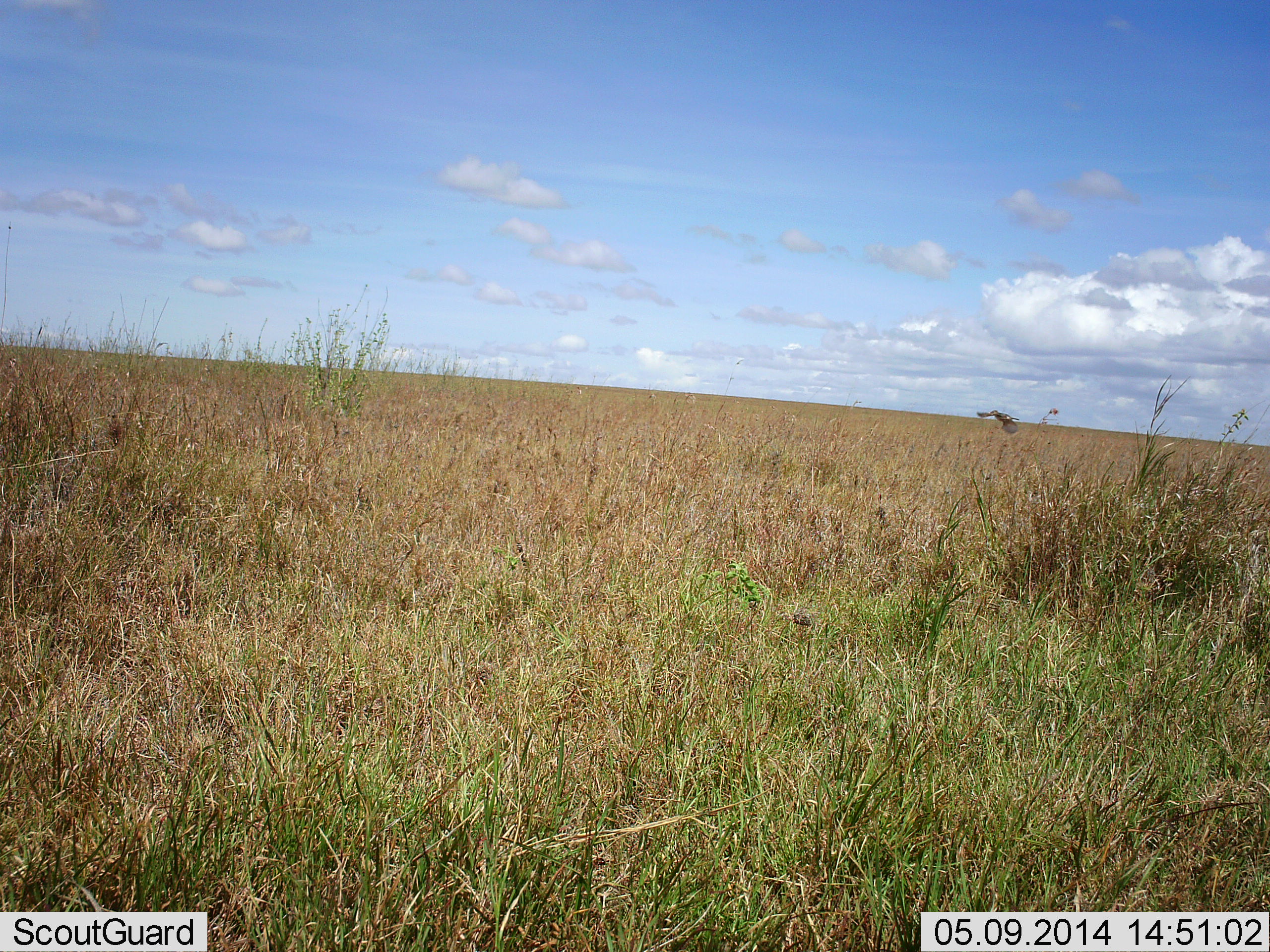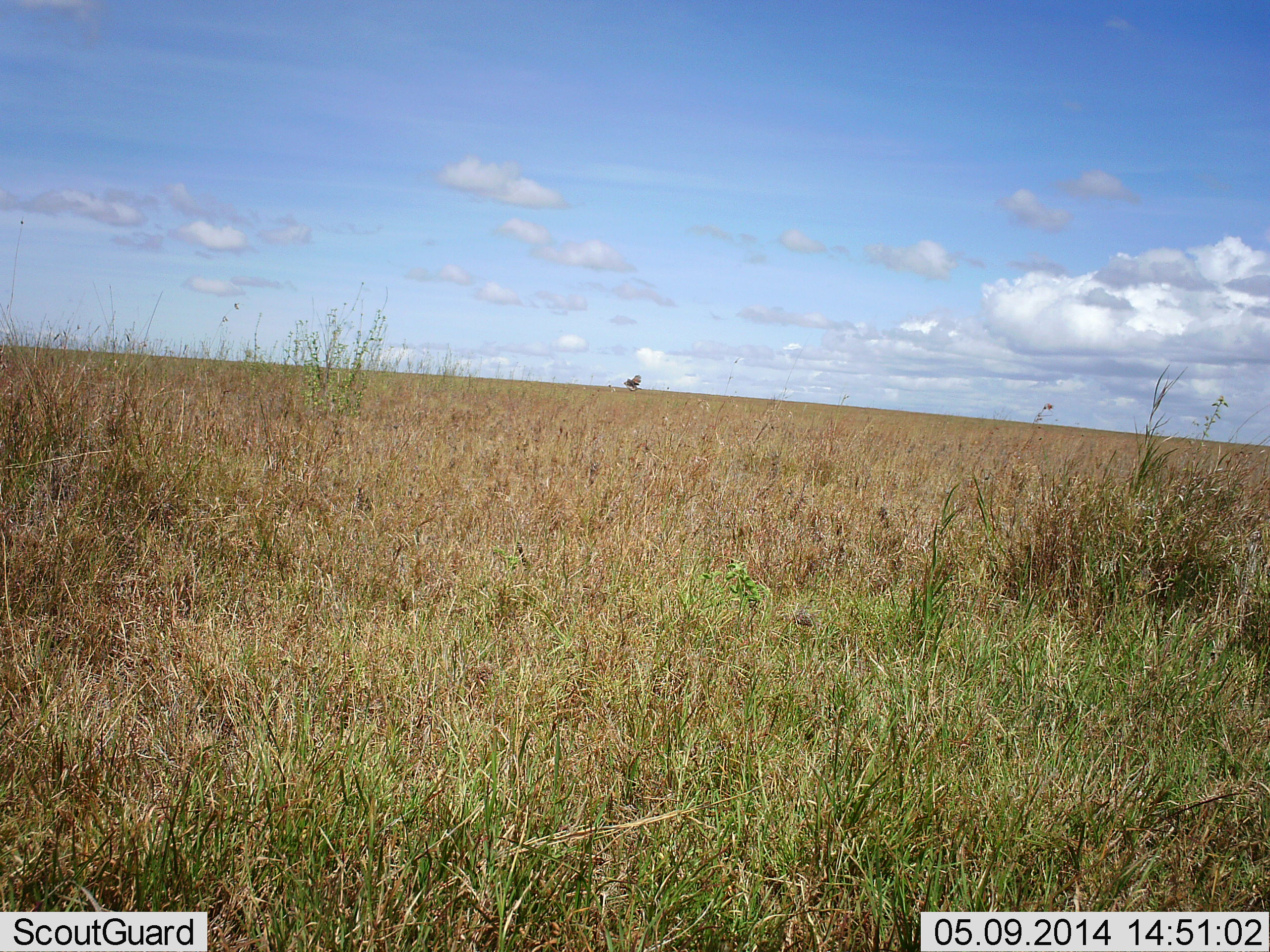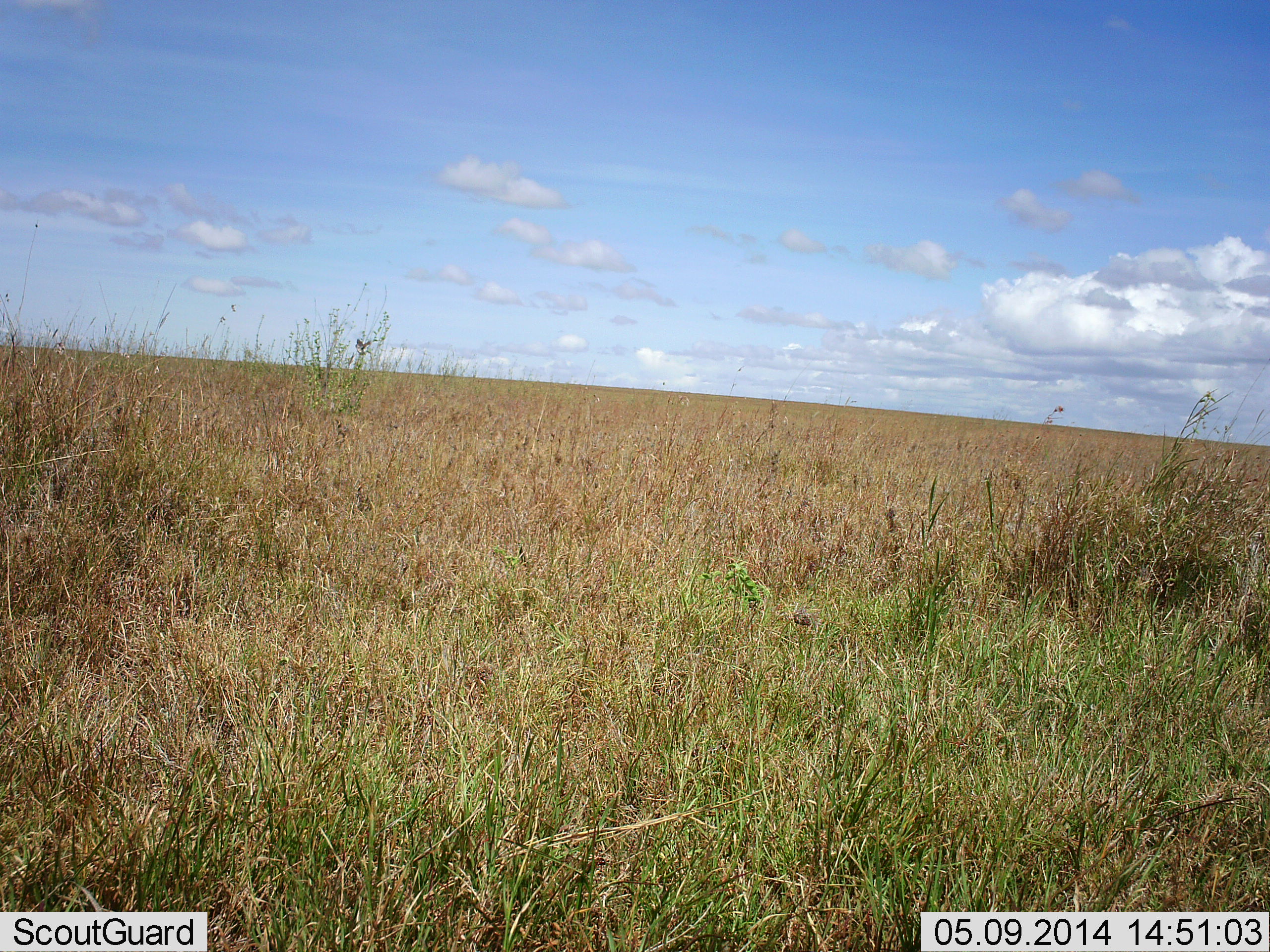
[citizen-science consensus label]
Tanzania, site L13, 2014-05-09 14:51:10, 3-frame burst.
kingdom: Animalia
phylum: Chordata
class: Aves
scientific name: Aves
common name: bird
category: otherbird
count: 1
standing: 0%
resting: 0%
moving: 100%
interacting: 0%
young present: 0%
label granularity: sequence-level